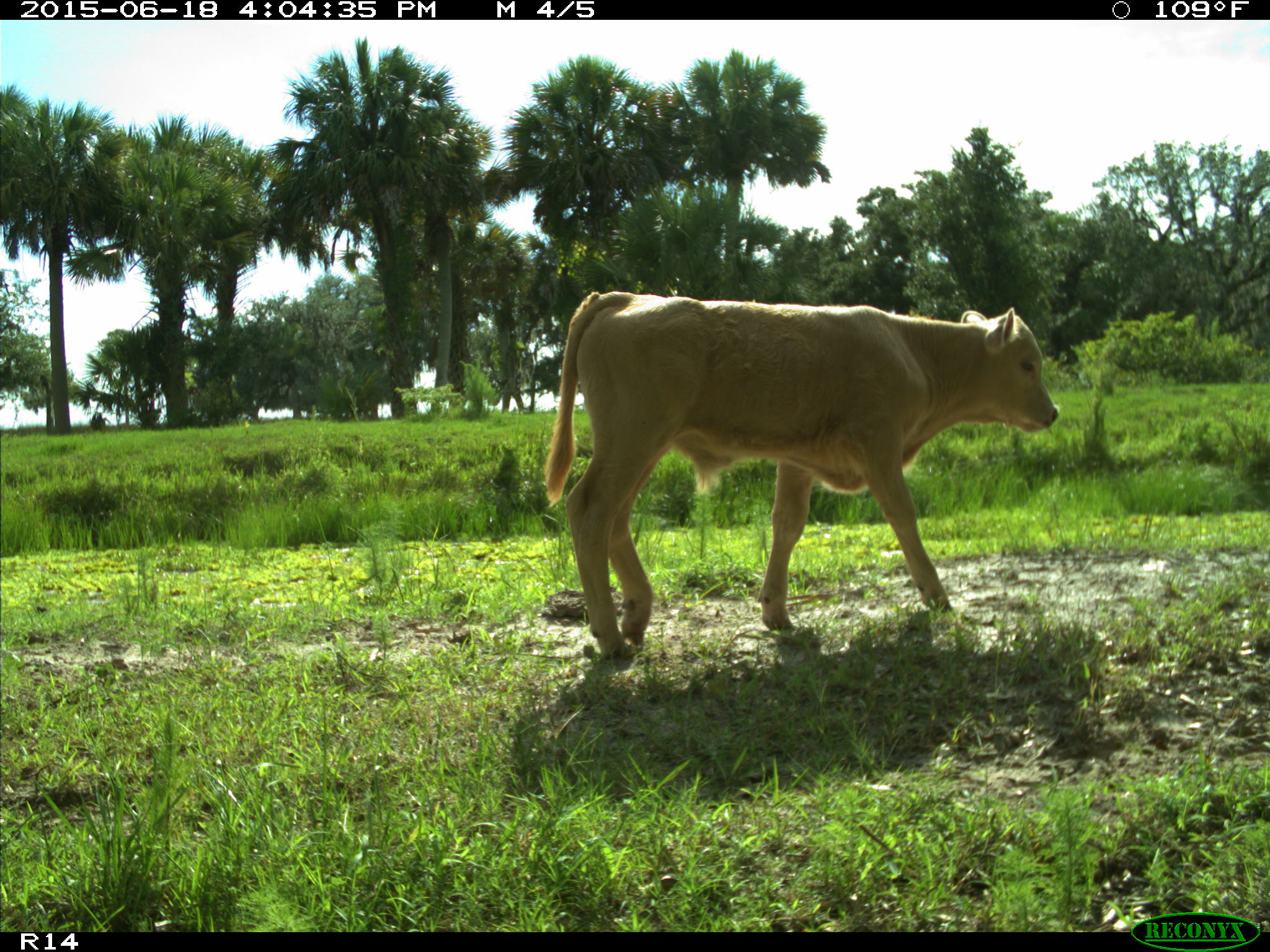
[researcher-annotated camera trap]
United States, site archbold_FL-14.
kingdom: Animalia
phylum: Chordata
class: Mammalia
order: Artiodactyla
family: Bovidae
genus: Bos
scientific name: Bos taurus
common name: domestic cow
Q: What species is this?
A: Bos taurus (domestic cow).